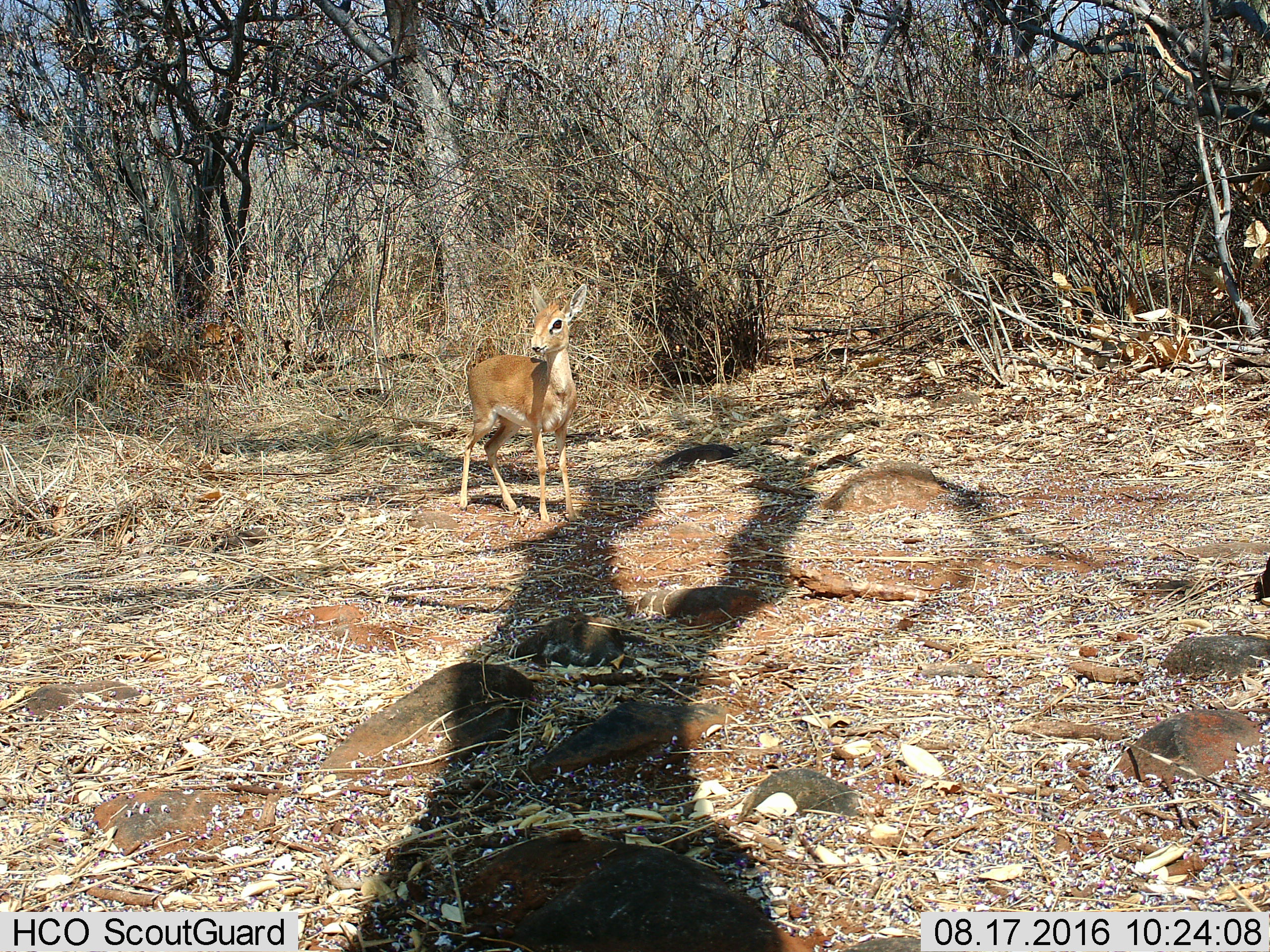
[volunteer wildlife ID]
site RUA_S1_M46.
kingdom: Animalia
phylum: Chordata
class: Mammalia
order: Artiodactyla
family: Bovidae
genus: Madoqua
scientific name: Madoqua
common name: dik-dik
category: dikdik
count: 1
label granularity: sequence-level